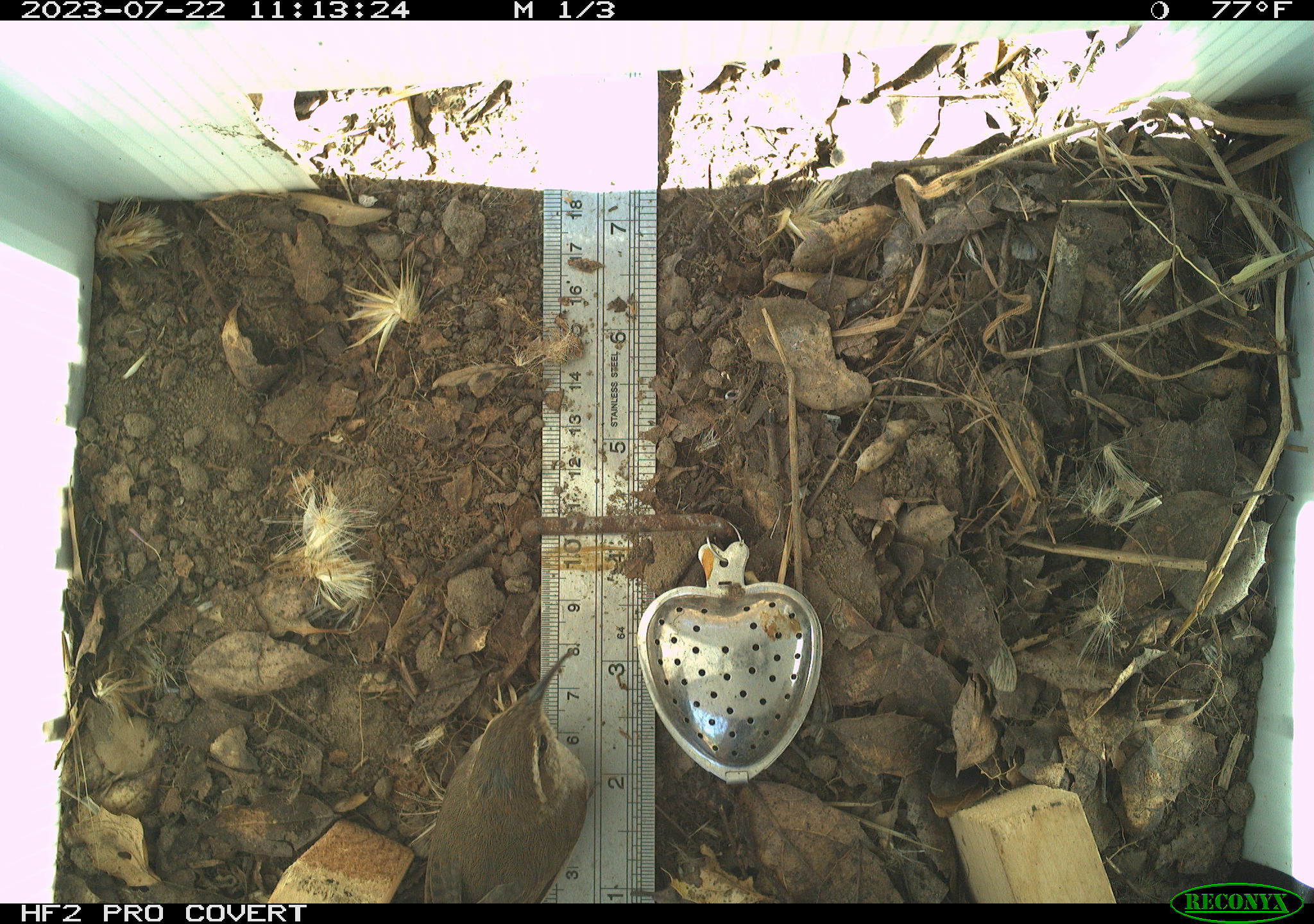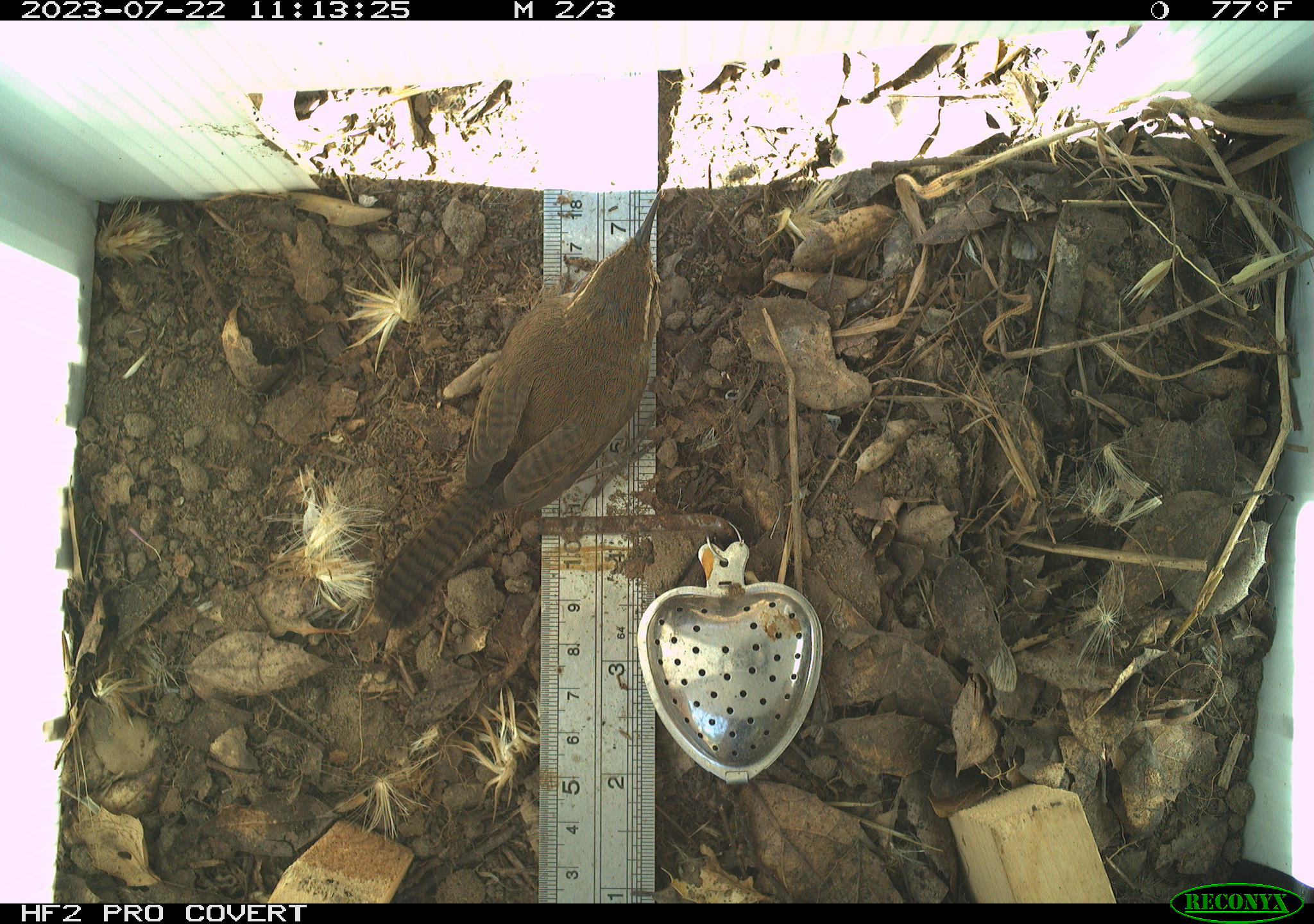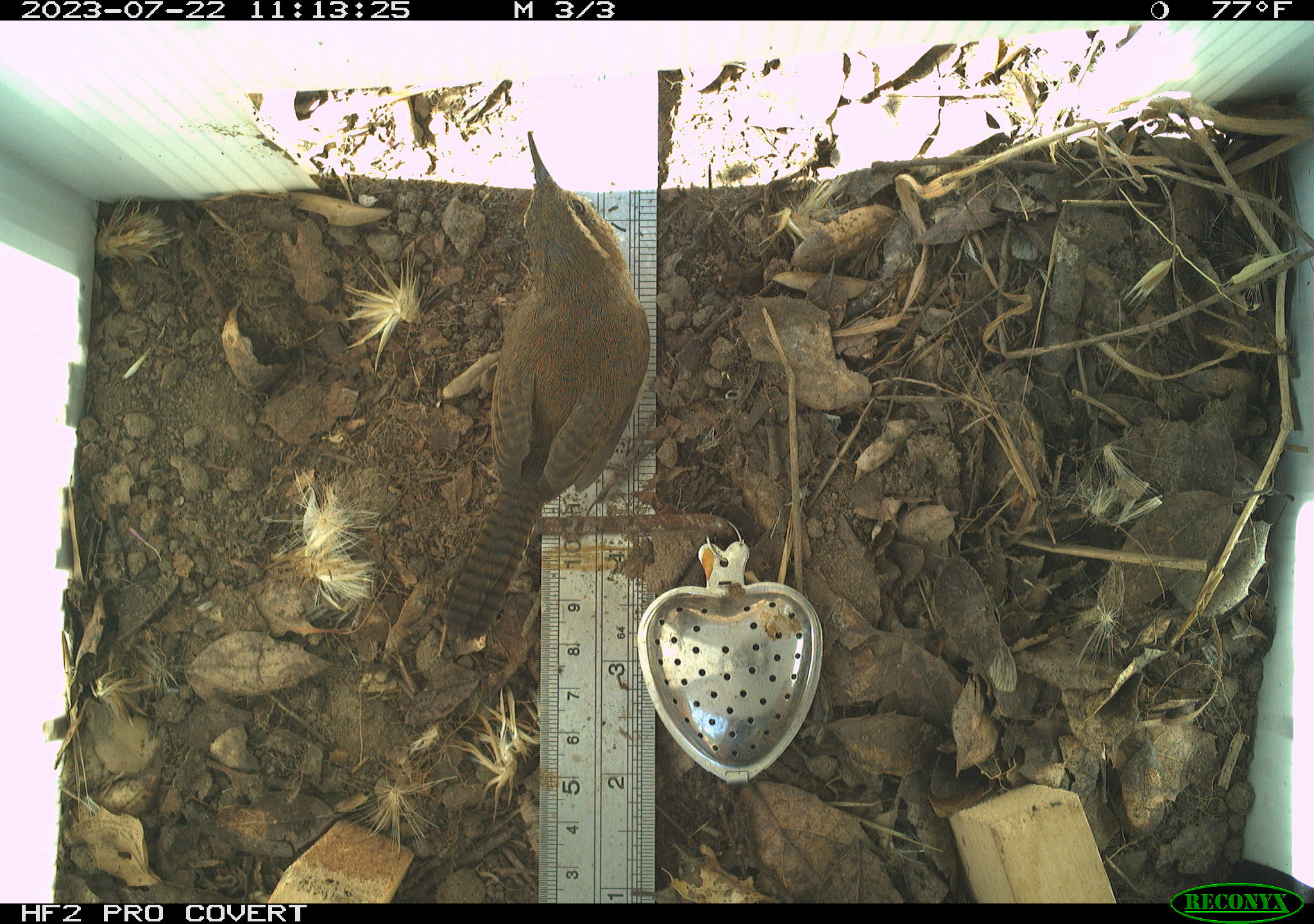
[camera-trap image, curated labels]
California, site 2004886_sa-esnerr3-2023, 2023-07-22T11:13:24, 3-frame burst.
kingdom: Animalia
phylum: Chordata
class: Aves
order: Passeriformes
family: Troglodytidae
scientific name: Troglodytidae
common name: wren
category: troglodytidae family